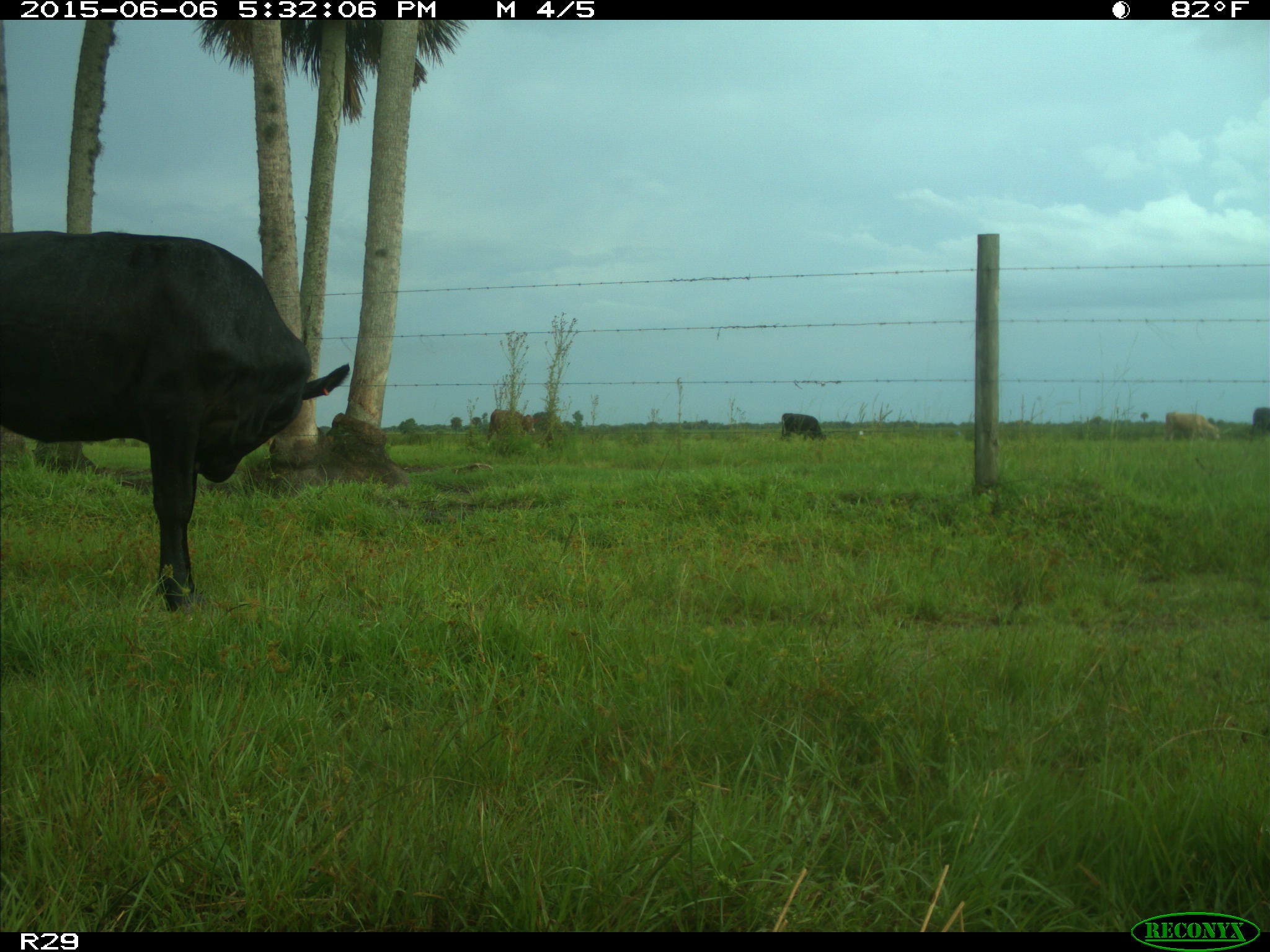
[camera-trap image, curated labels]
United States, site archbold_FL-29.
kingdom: Animalia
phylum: Chordata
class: Mammalia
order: Artiodactyla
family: Bovidae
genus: Bos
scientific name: Bos taurus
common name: domestic cow